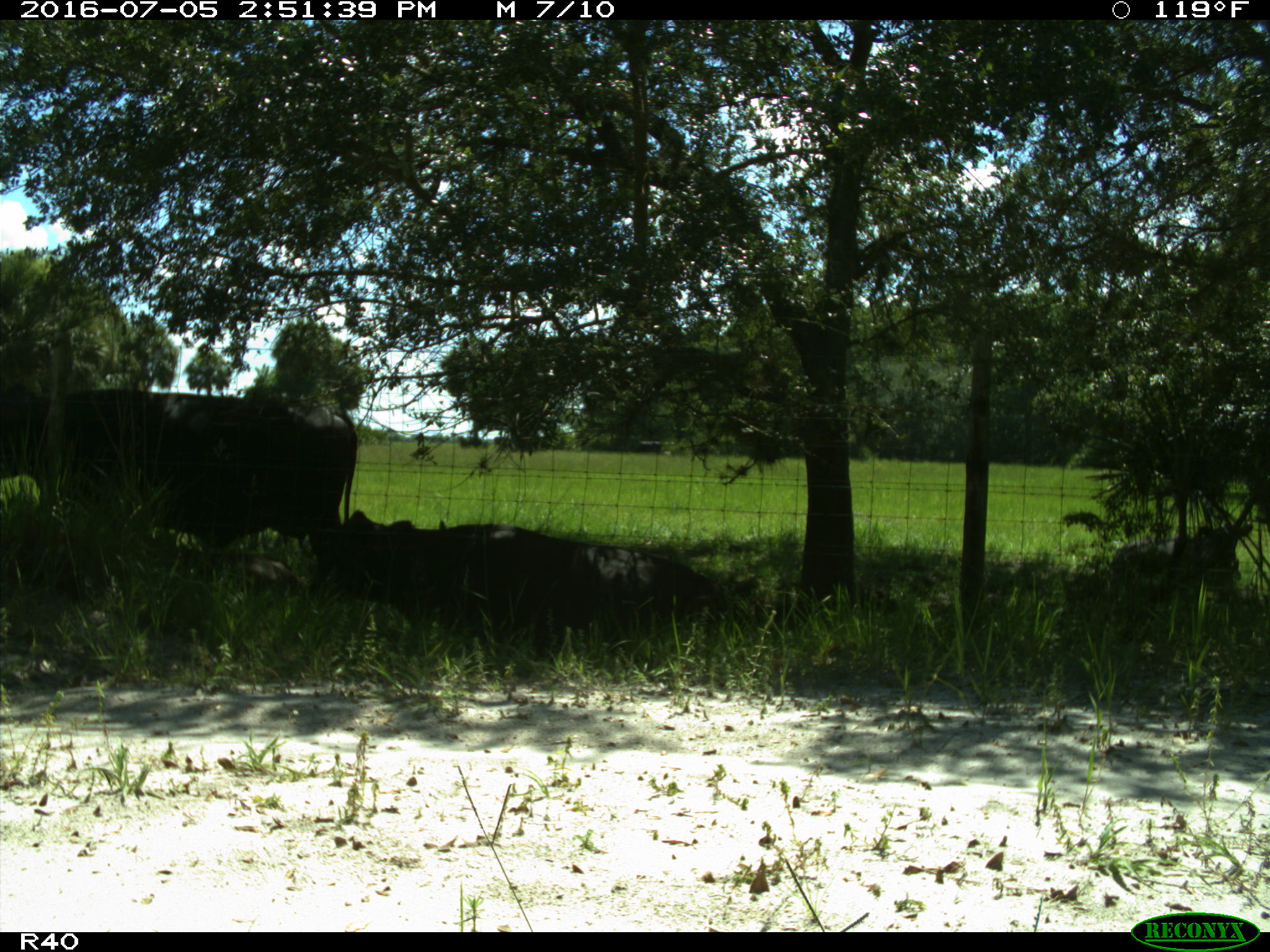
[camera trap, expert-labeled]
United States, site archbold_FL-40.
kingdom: Animalia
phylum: Chordata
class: Mammalia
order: Artiodactyla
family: Bovidae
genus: Bos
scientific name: Bos taurus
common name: domestic cow